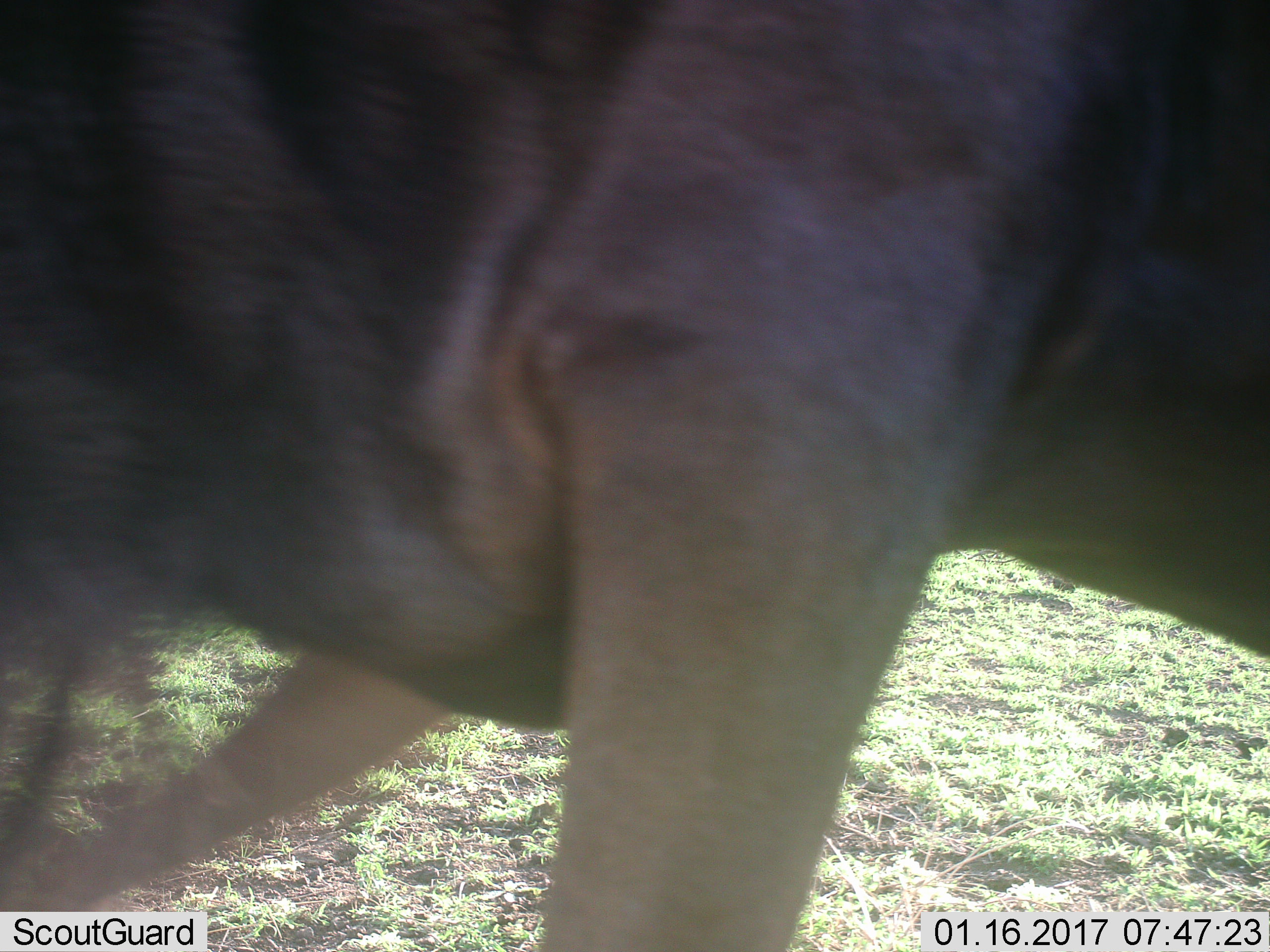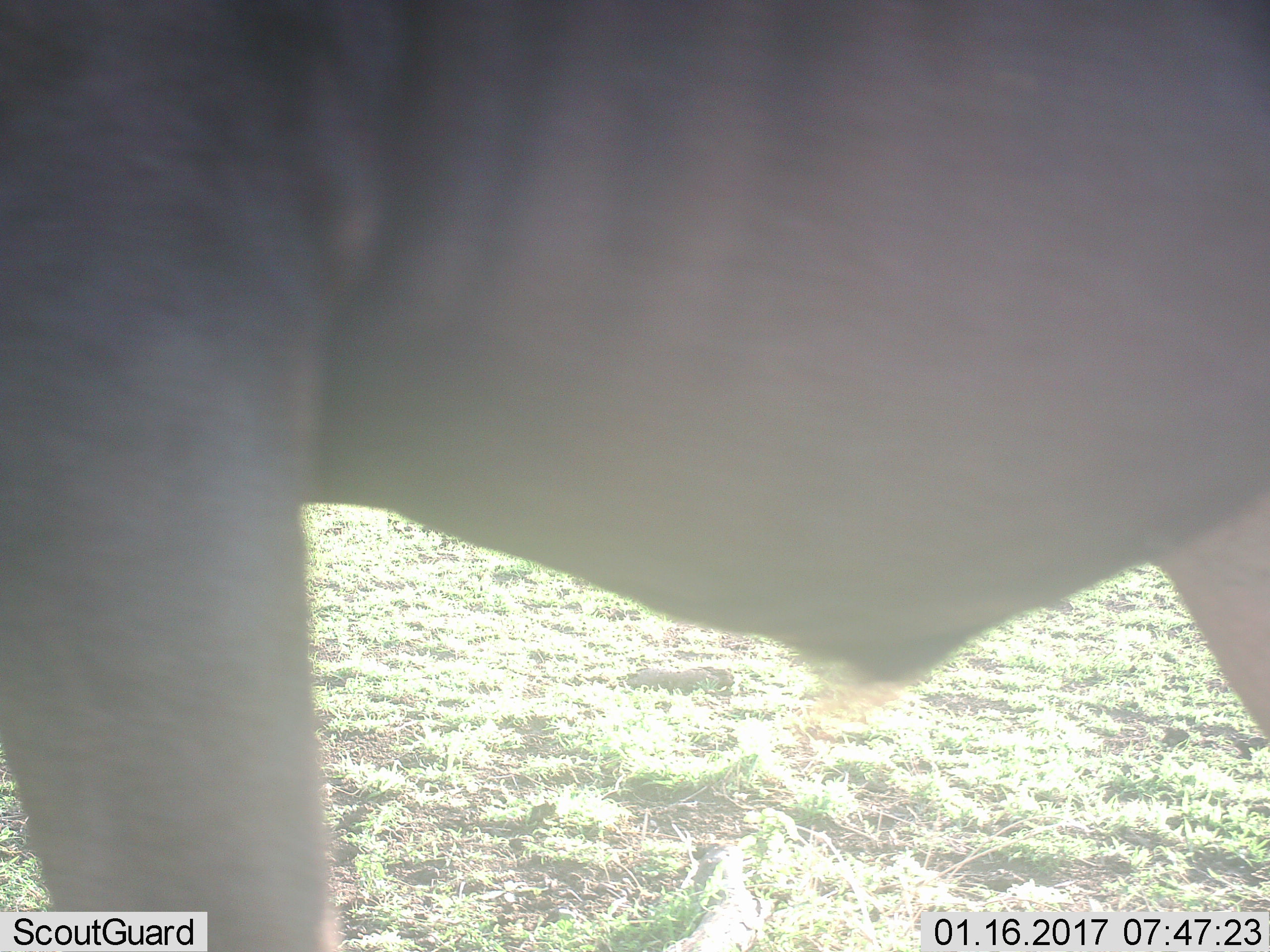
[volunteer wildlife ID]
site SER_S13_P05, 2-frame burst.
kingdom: Animalia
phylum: Chordata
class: Mammalia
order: Artiodactyla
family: Bovidae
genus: Connochaetes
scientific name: Connochaetes taurinus taurinus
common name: blue wildebeest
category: wildebeestblue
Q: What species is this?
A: Wildebeestblue (blue wildebeest) (Connochaetes taurinus taurinus).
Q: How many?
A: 1.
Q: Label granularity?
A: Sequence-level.